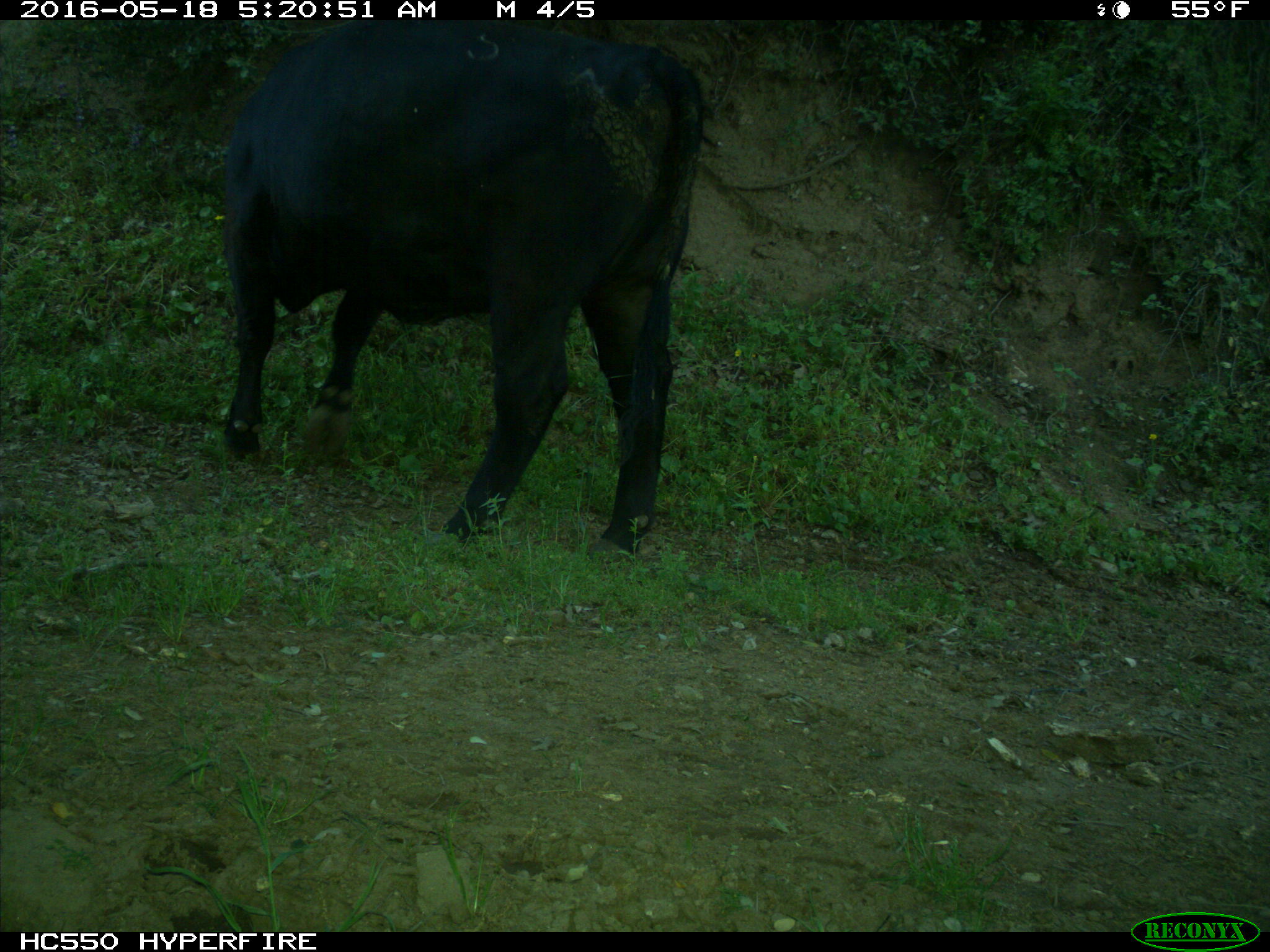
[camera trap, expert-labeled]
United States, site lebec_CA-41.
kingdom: Animalia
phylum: Chordata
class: Mammalia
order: Artiodactyla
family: Bovidae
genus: Bos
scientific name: Bos taurus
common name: domestic cow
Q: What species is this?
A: Bos taurus (domestic cow).